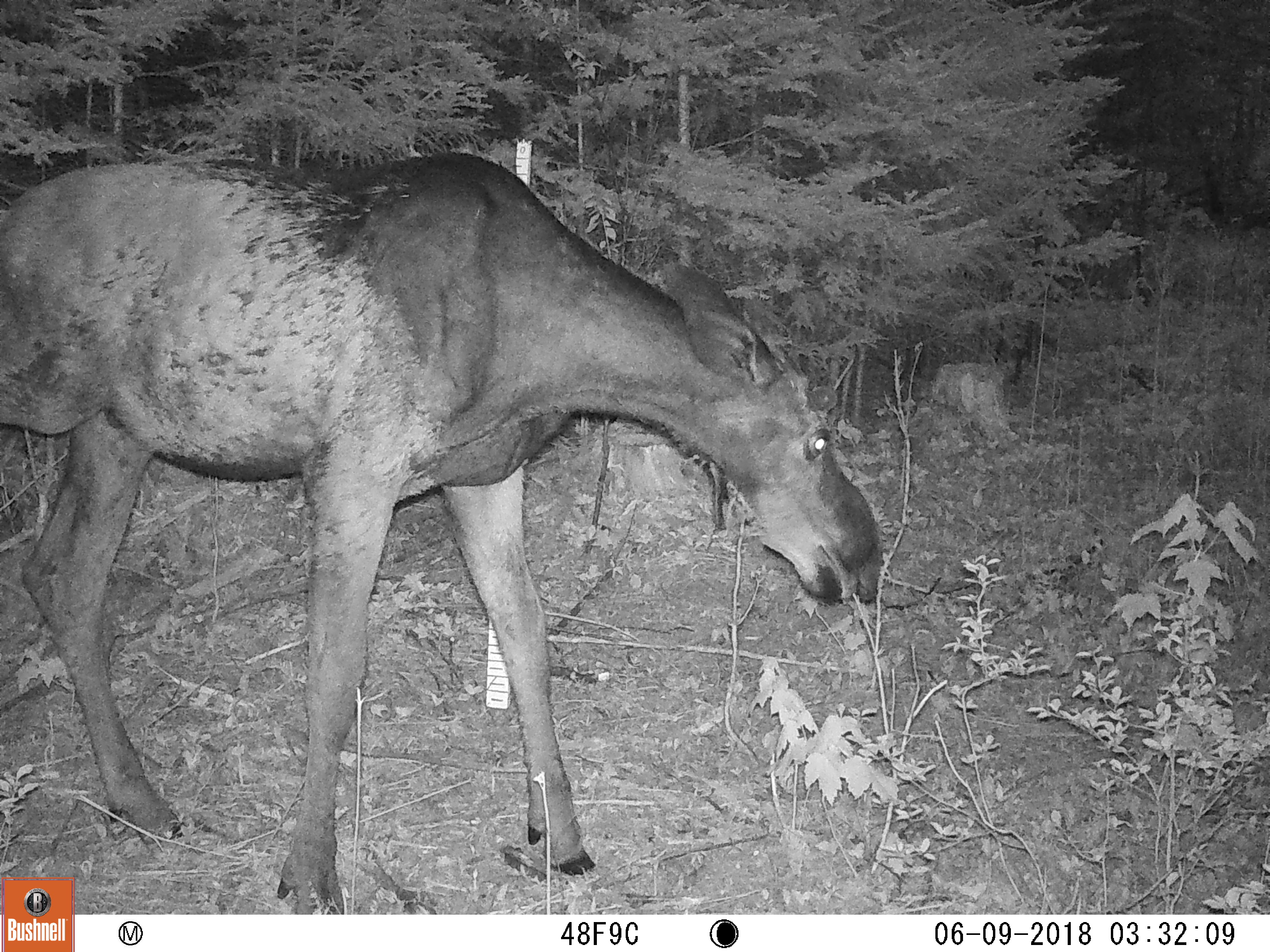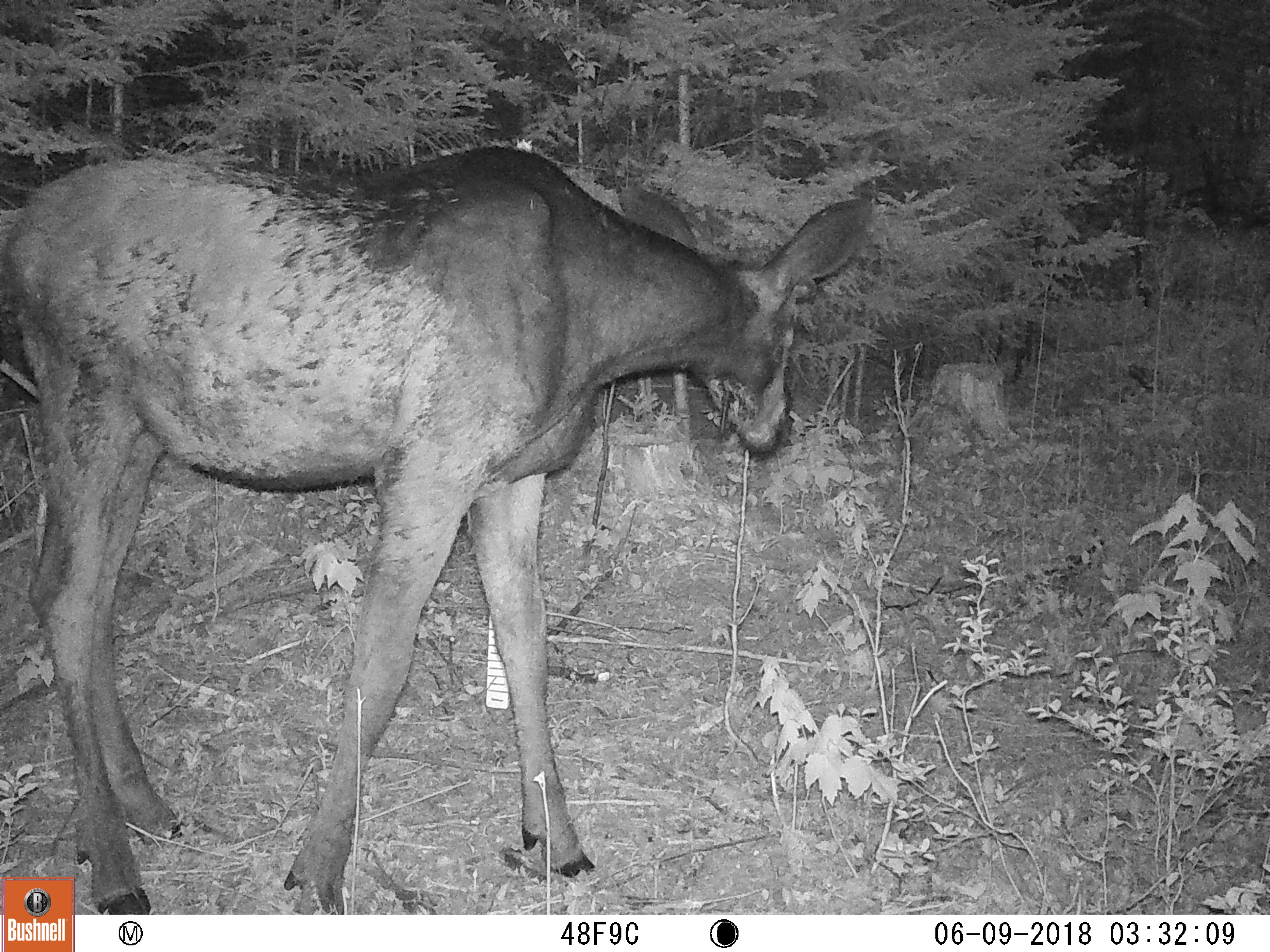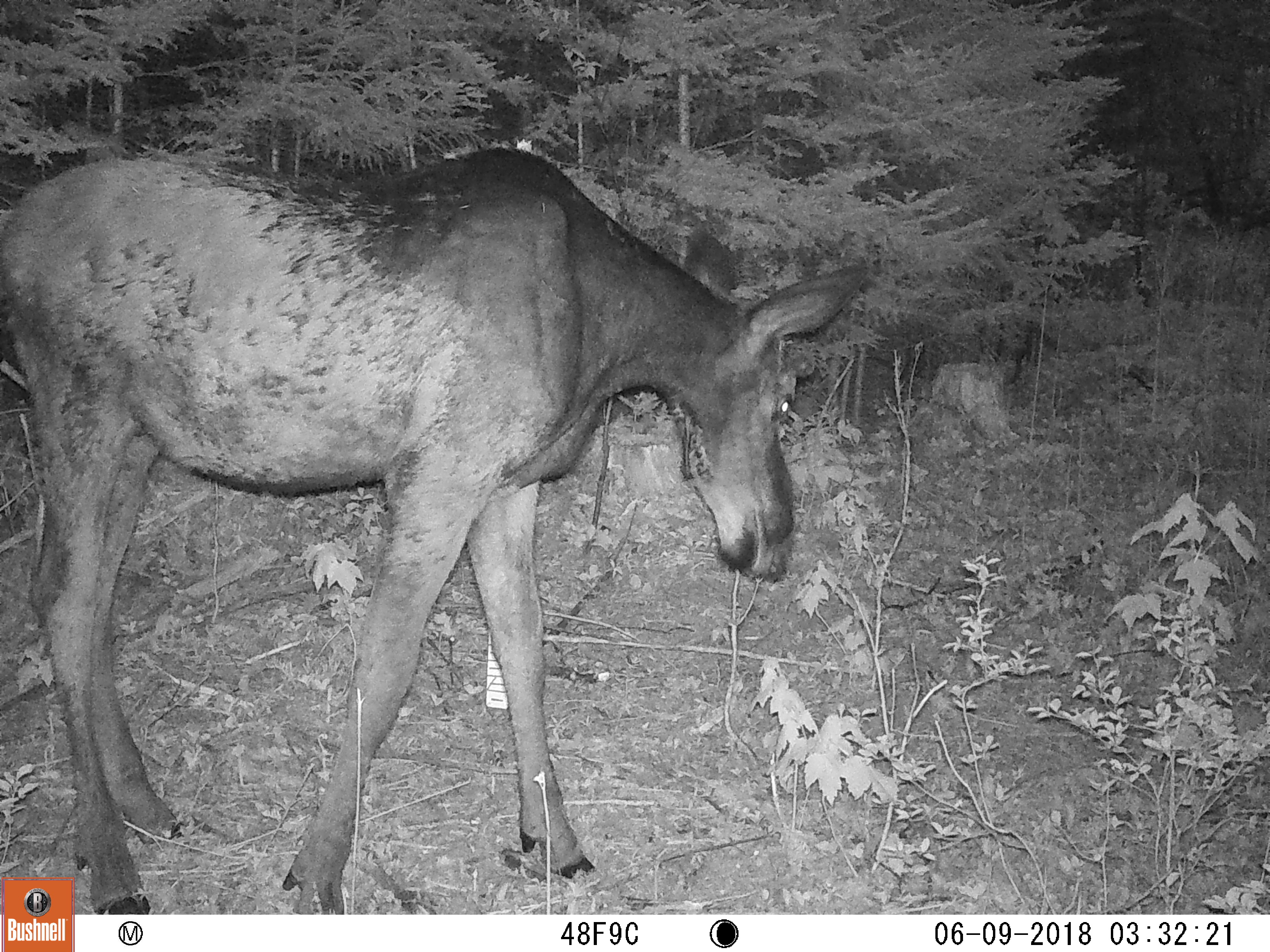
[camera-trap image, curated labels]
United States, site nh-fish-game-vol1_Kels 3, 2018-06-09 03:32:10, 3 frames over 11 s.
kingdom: Animalia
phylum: Chordata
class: Mammalia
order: Artiodactyla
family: Cervidae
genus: Alces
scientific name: Alces alces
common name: moose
Moose (Alces alces).